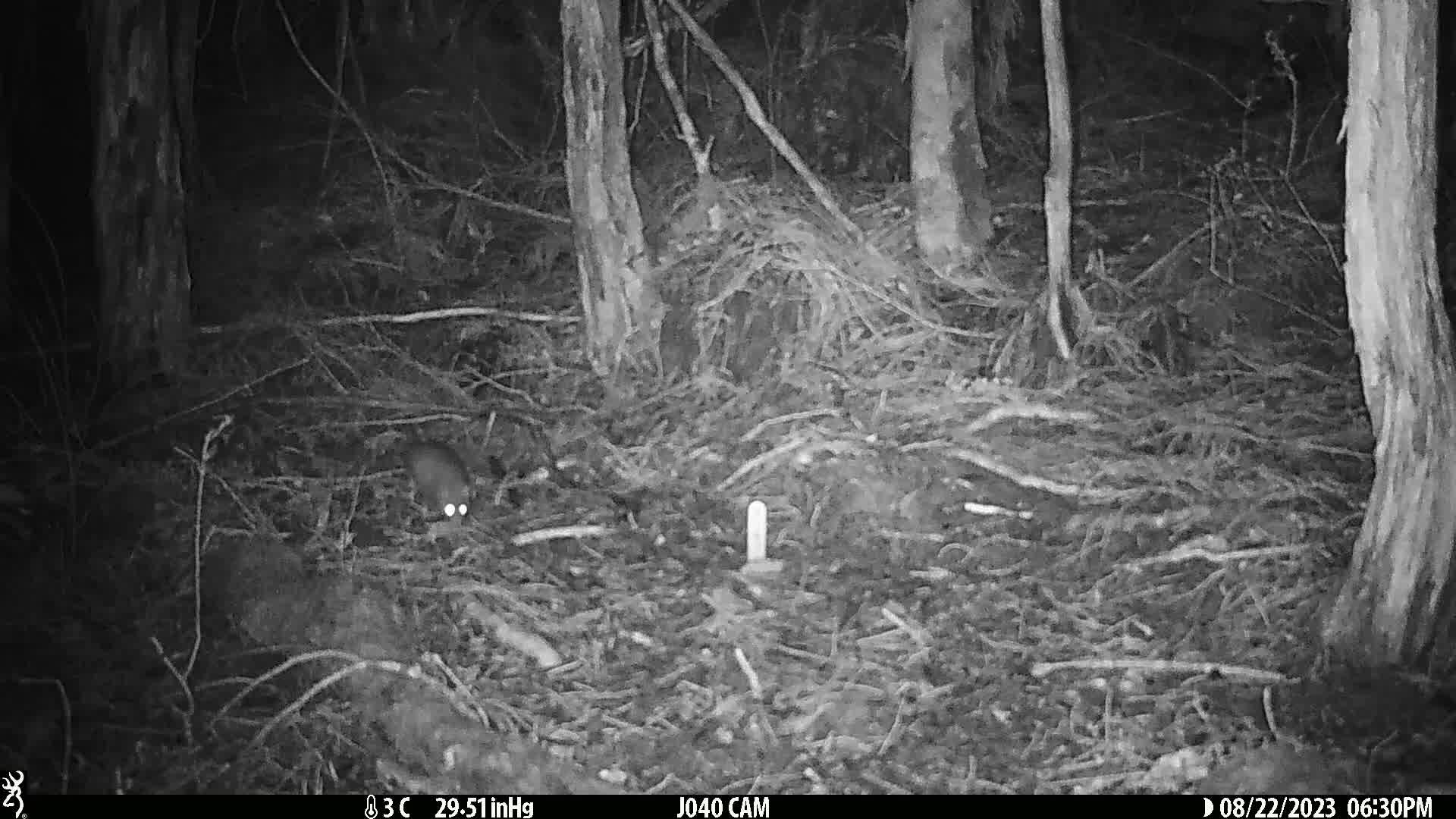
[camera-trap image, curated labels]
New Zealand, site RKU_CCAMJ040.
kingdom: Animalia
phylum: Chordata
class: Mammalia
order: Rodentia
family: Muridae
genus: Rattus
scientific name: Rattus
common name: rat